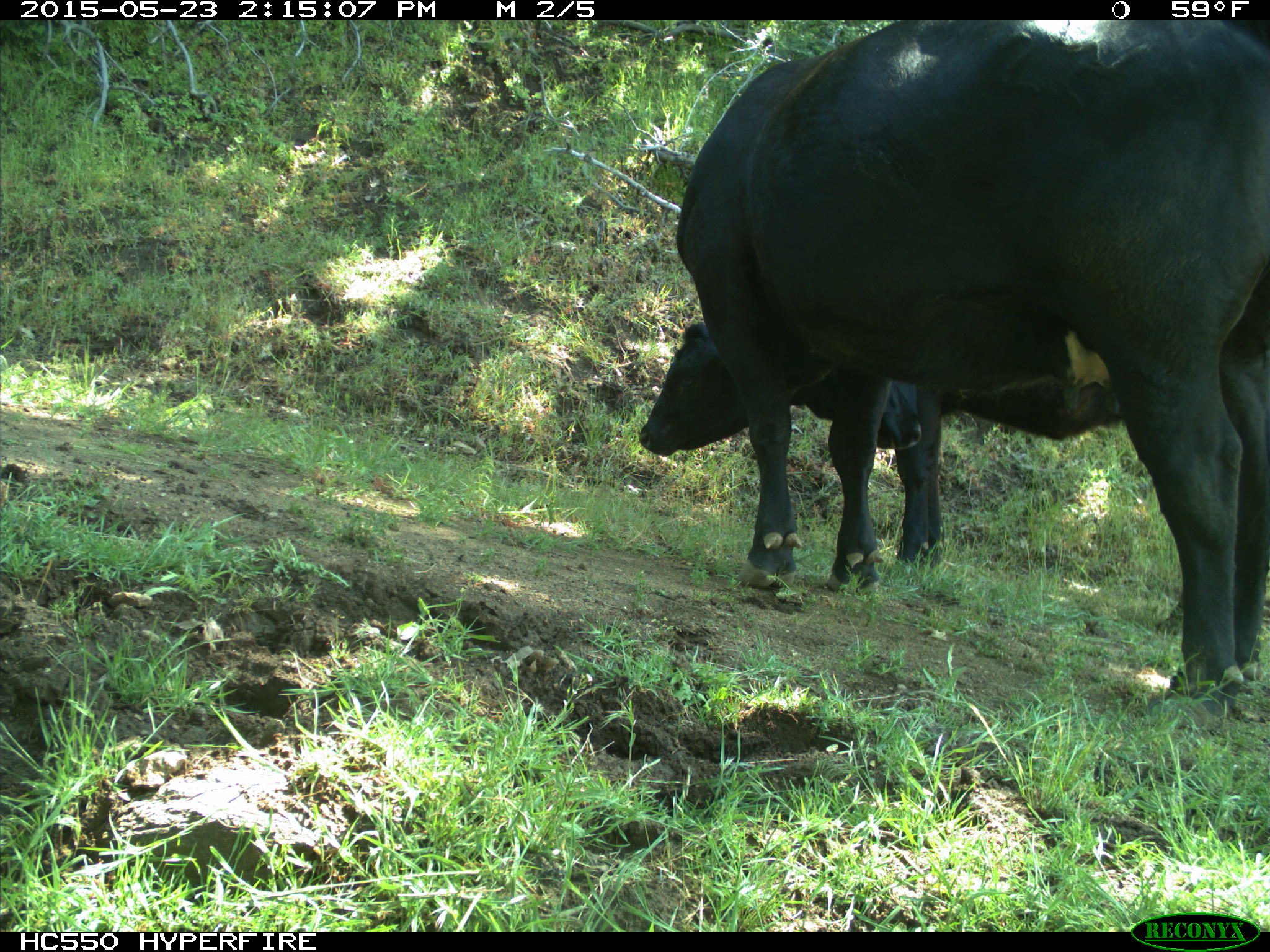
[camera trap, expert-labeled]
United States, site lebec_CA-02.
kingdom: Animalia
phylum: Chordata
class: Mammalia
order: Artiodactyla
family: Bovidae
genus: Bos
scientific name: Bos taurus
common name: domestic cow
Bos taurus (domestic cow).